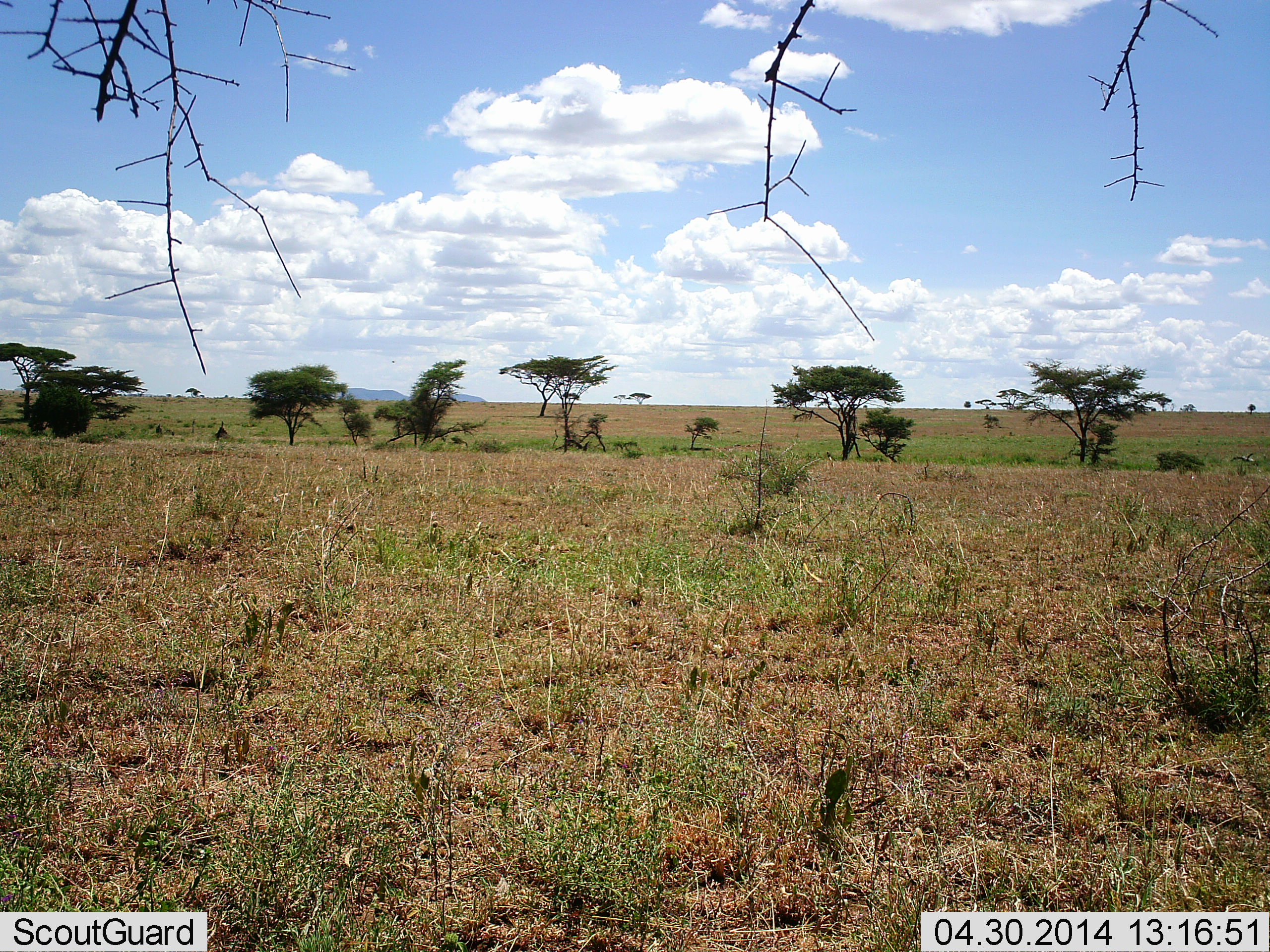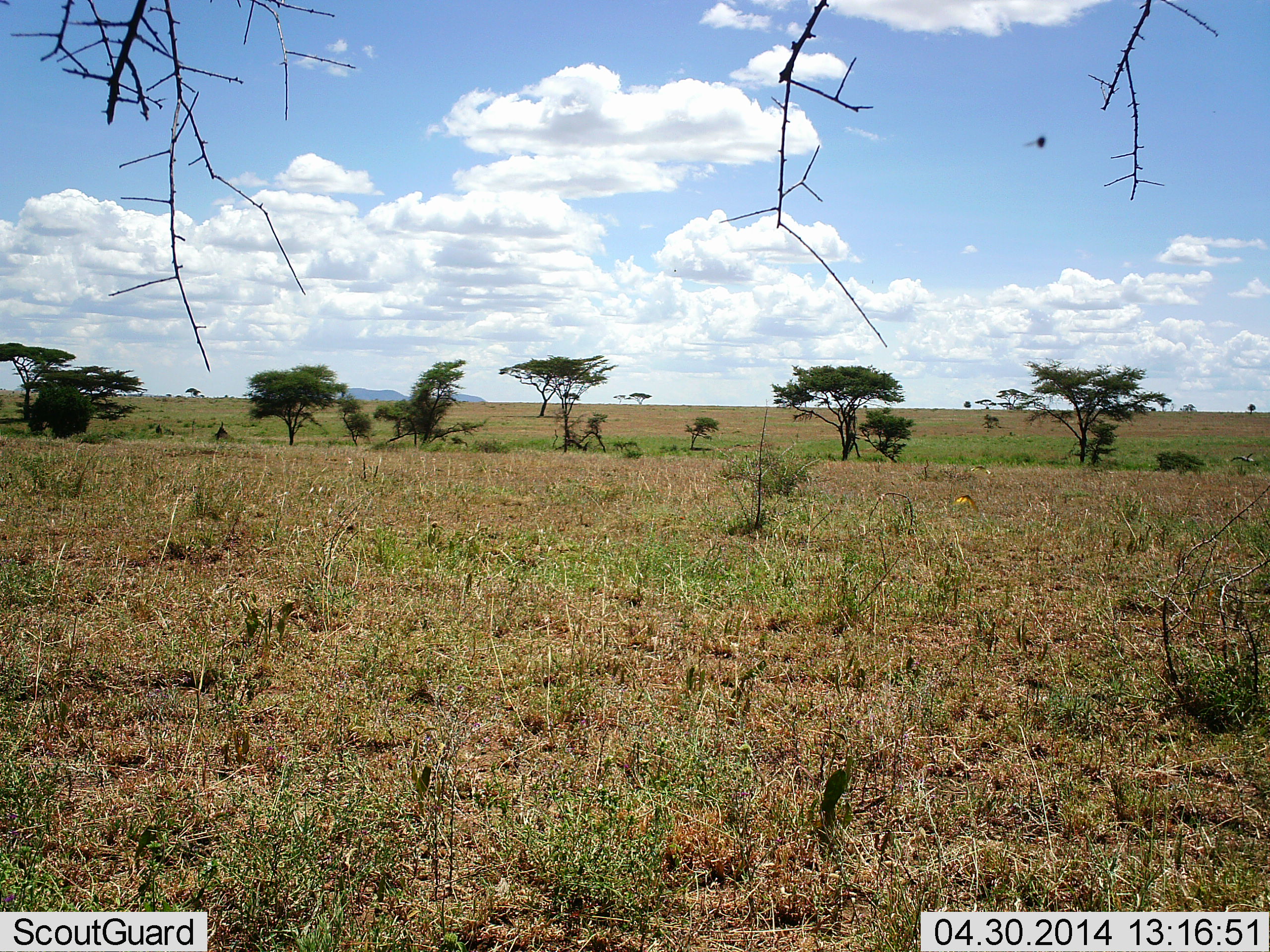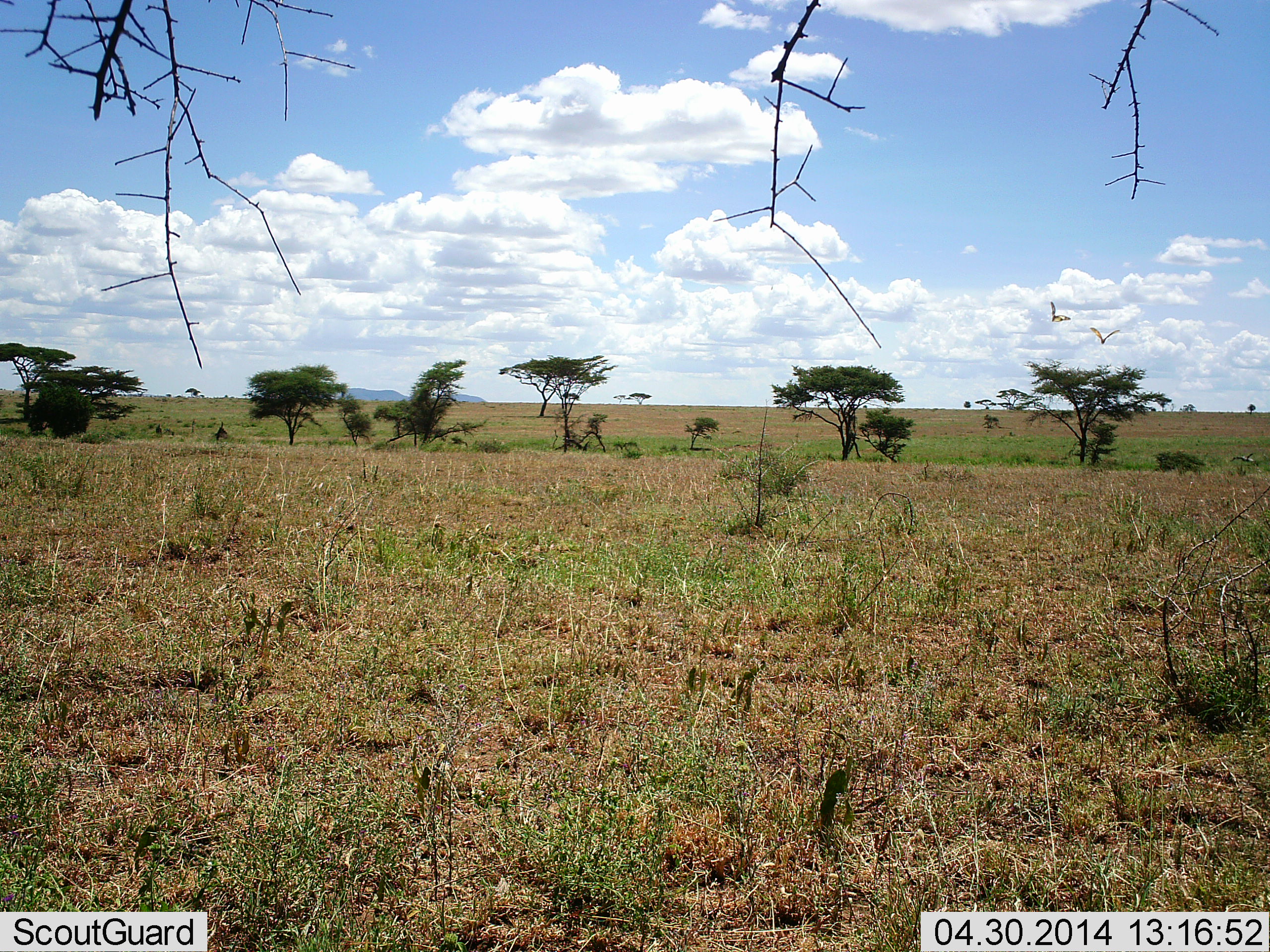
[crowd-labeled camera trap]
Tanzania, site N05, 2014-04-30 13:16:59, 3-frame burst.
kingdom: Animalia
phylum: Arthropoda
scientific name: Arthropoda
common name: arthropods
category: insectspider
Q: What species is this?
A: Insectspider (arthropods) (Arthropoda).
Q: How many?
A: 1.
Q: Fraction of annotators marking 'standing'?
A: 0%.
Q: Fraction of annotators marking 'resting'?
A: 0%.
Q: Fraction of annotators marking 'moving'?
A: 100%.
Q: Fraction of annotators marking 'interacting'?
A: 0%.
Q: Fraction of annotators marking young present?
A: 0%.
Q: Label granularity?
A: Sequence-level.